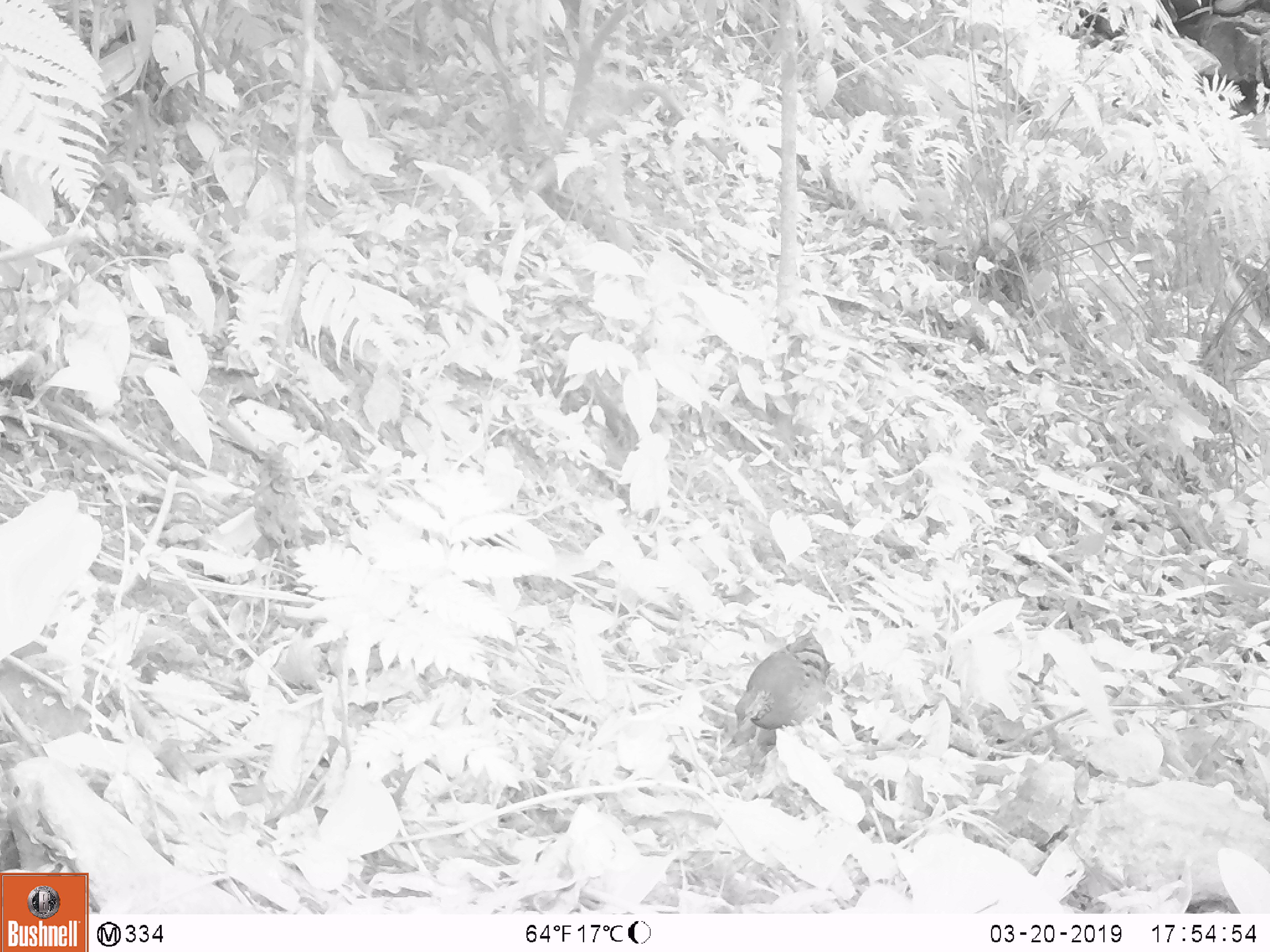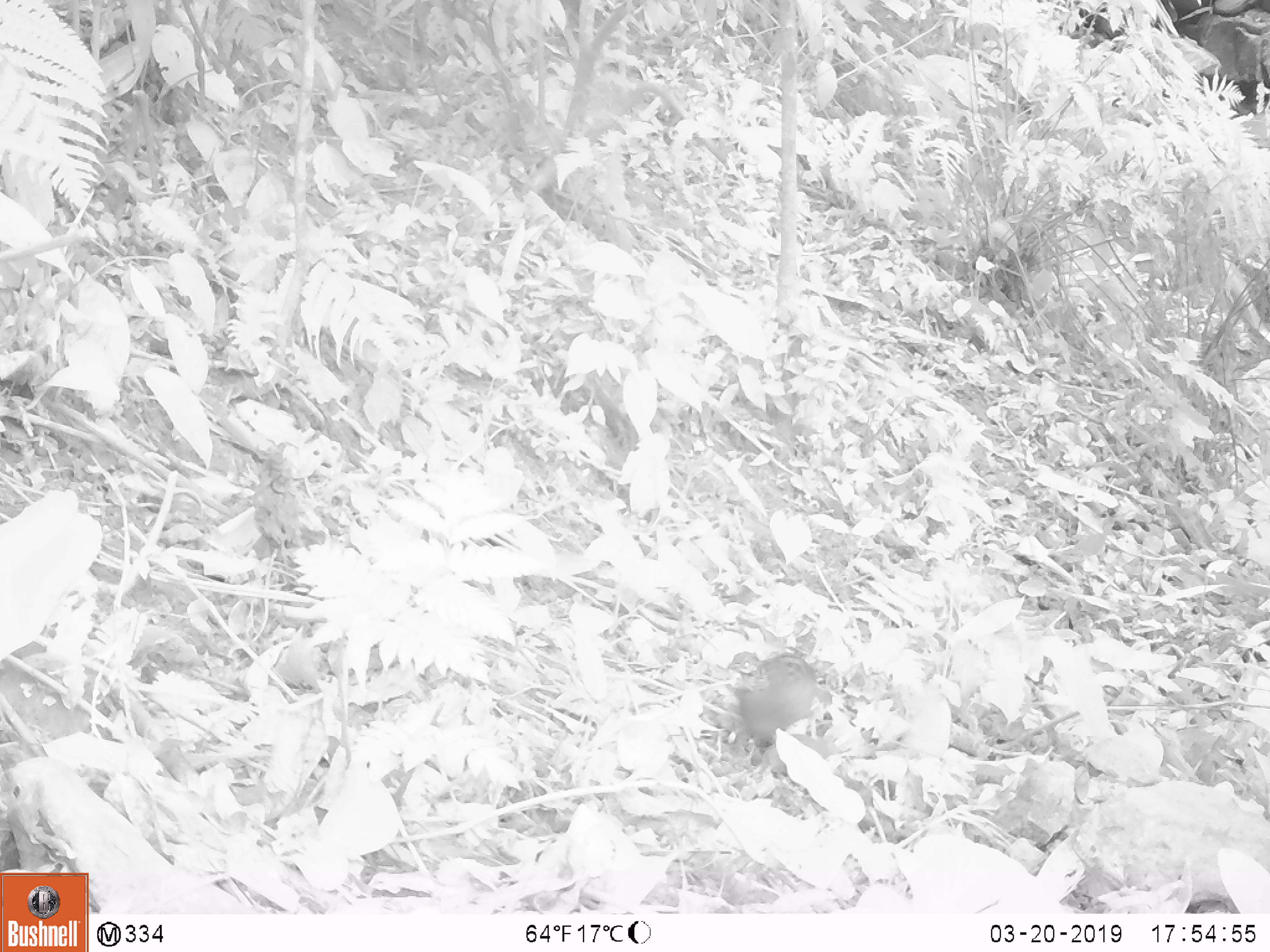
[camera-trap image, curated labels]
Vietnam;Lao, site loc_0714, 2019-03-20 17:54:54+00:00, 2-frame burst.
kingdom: Animalia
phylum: Chordata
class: Aves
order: Galliformes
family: Phasianidae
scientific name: Phasianidae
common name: partridge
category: unidentified partridge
Unidentified partridge (partridge) (Phasianidae). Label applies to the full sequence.